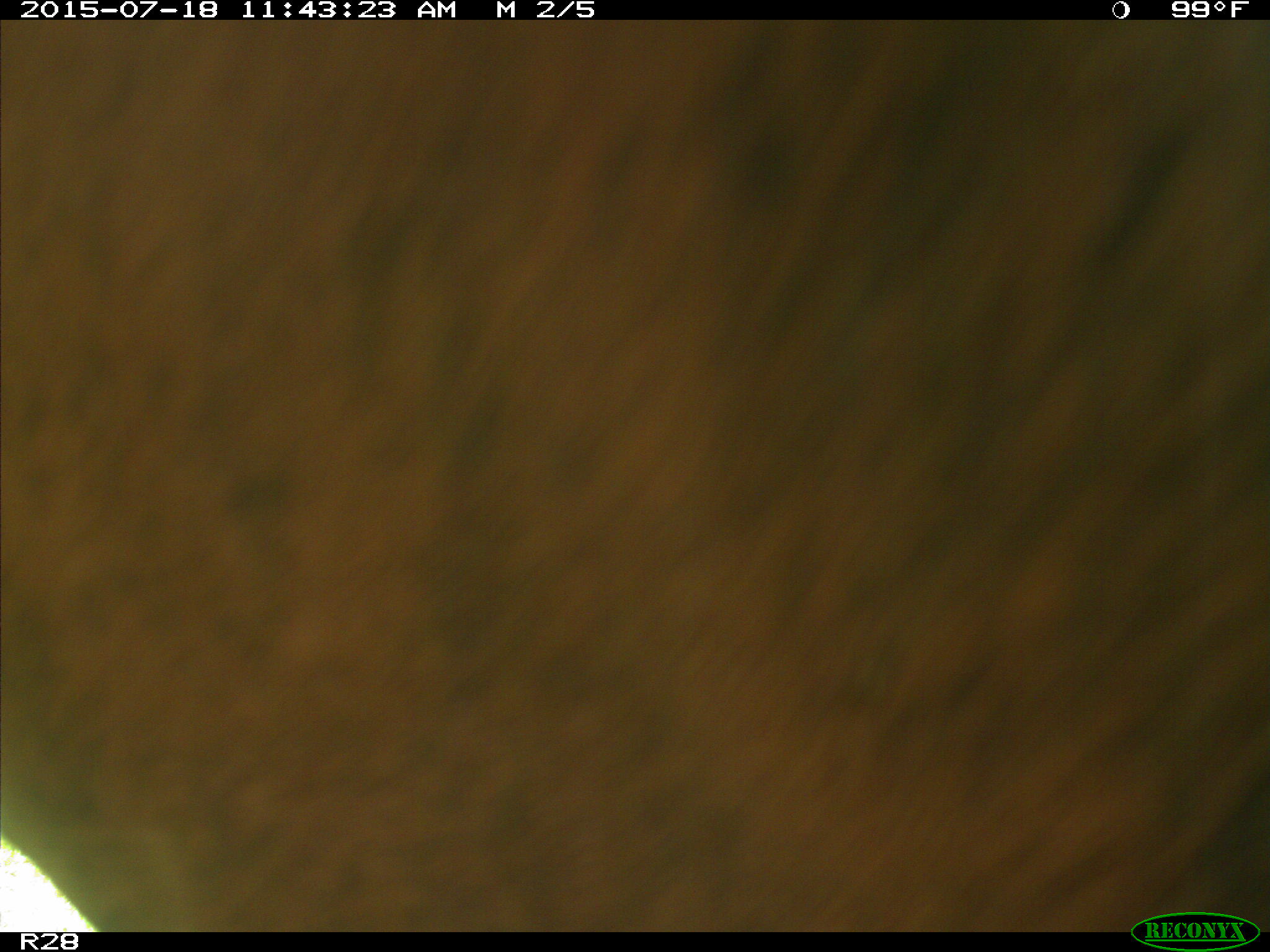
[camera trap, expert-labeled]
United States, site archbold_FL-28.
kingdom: Animalia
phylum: Chordata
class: Mammalia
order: Artiodactyla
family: Bovidae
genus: Bos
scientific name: Bos taurus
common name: domestic cow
Bos taurus (domestic cow).